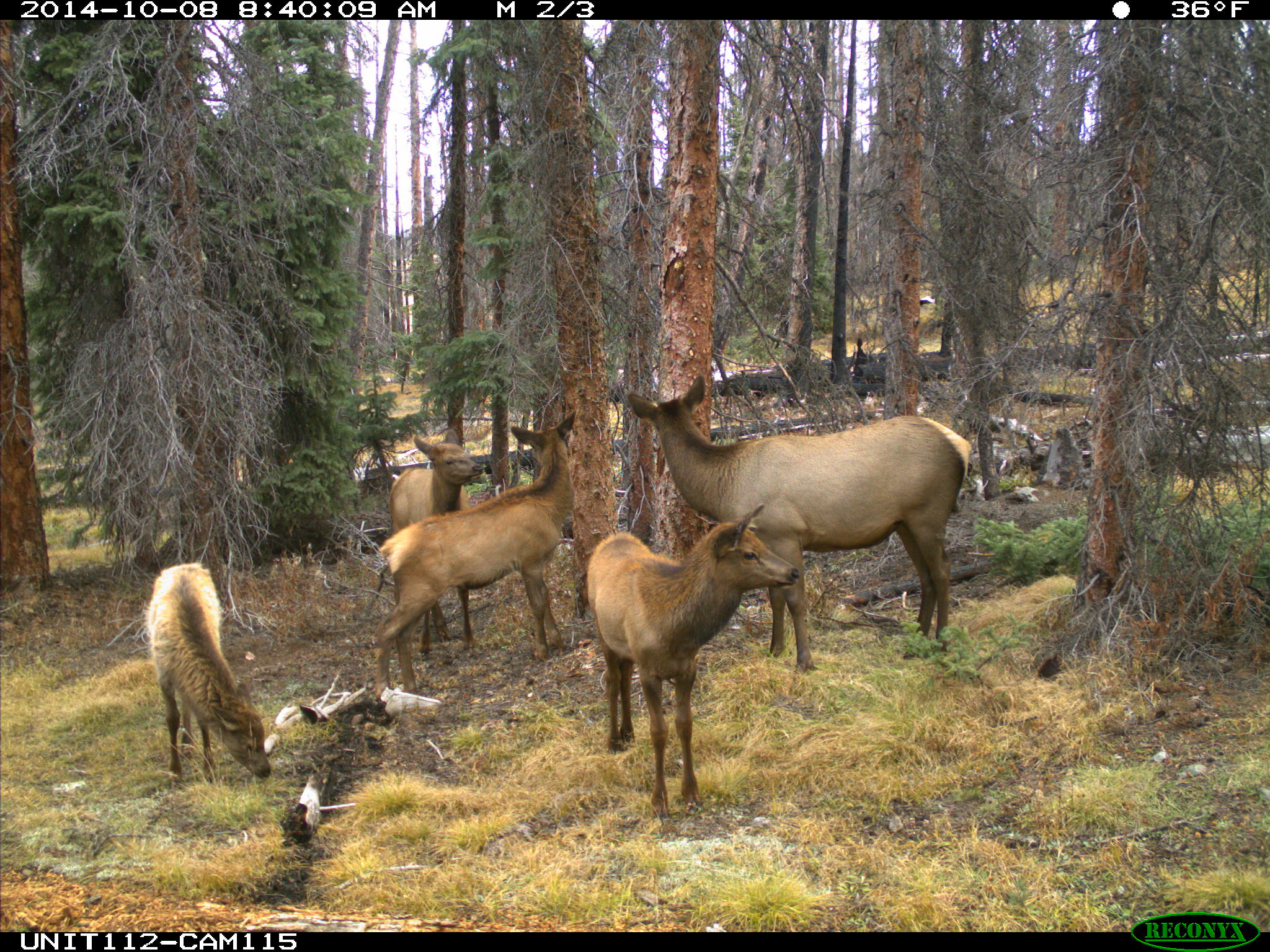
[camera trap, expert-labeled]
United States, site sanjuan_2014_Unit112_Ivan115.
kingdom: Animalia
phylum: Chordata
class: Mammalia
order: Artiodactyla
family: Cervidae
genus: Cervus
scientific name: Cervus elaphus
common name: red deer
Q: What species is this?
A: Cervus elaphus (red deer).